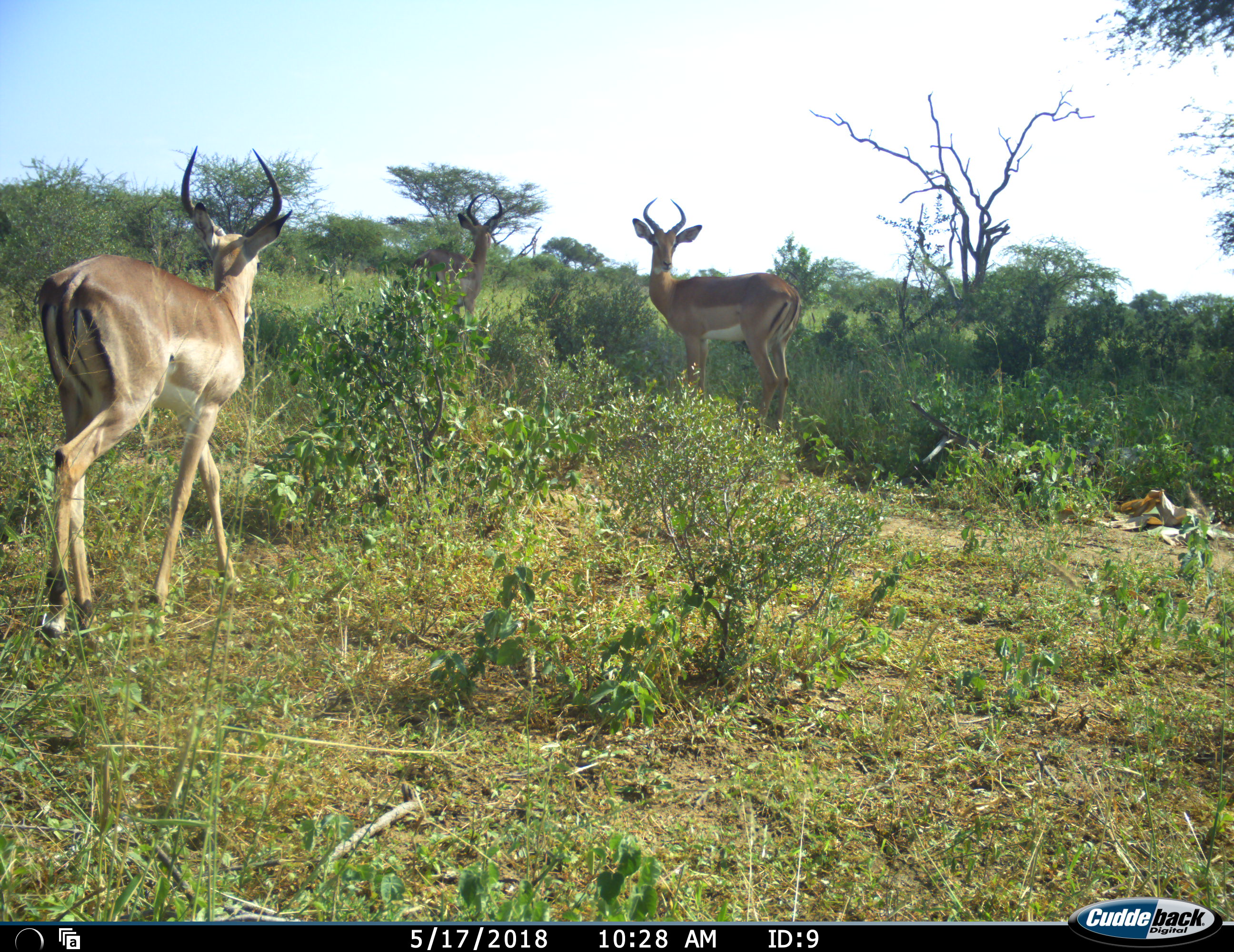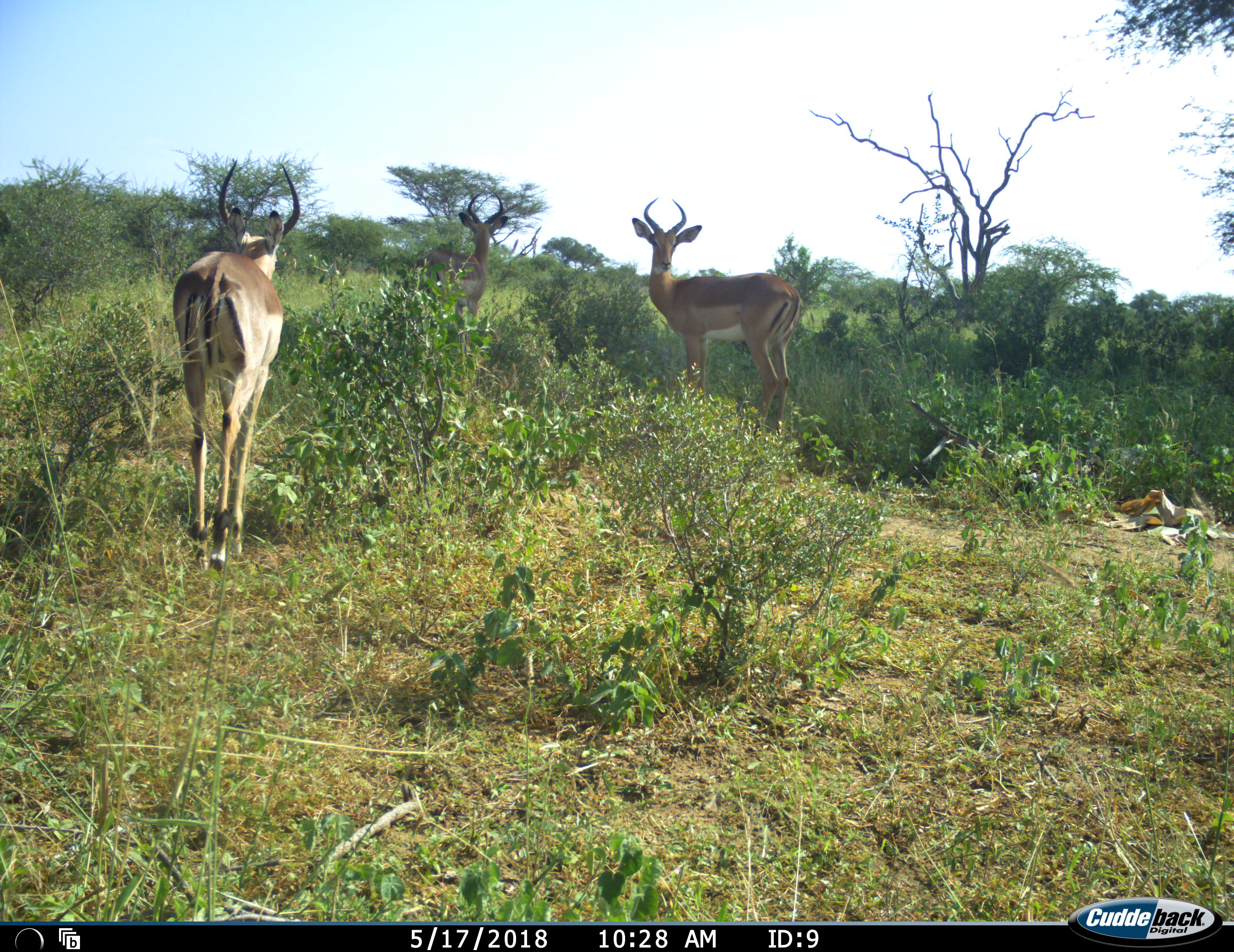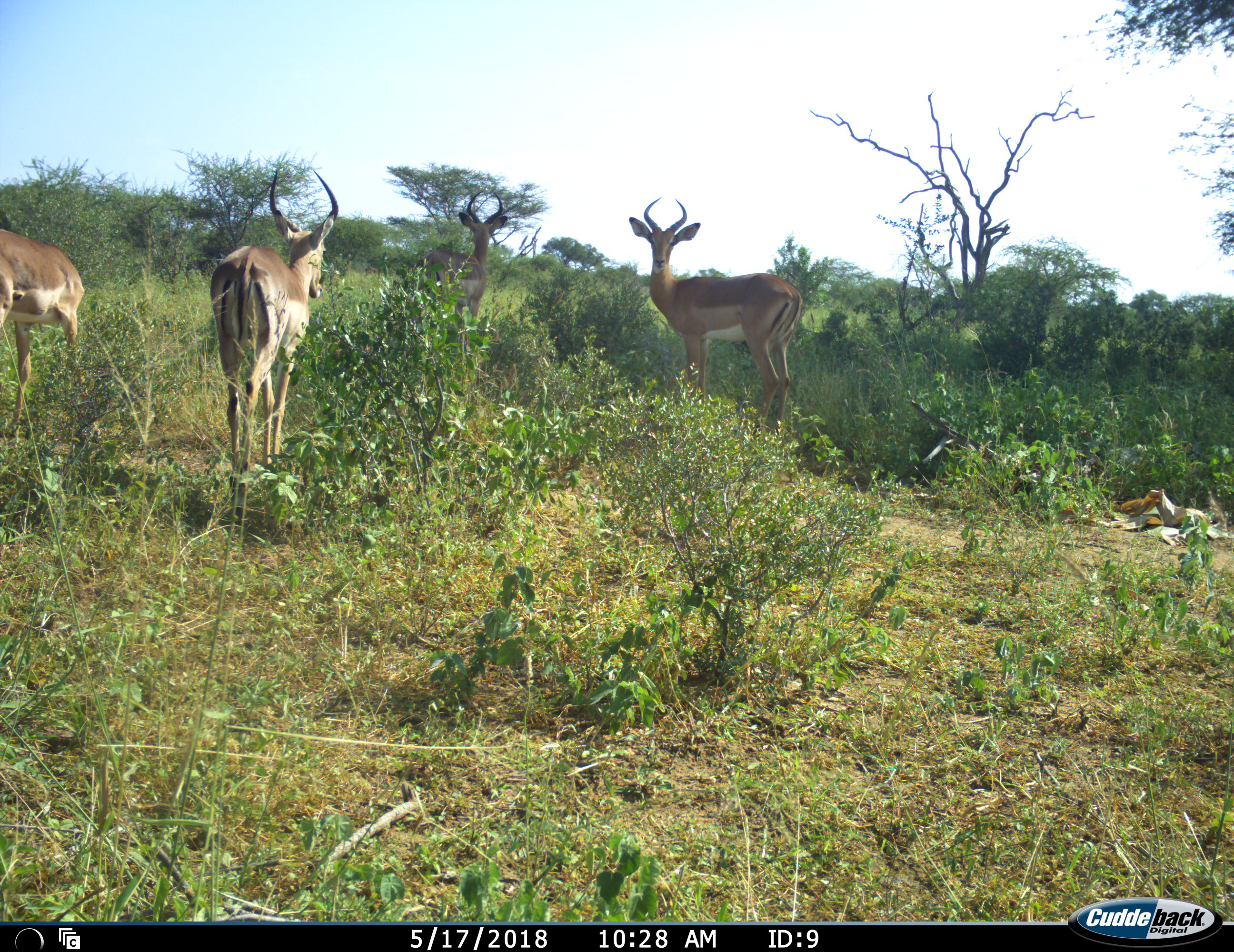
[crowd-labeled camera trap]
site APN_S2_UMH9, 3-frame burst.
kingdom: Animalia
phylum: Chordata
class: Mammalia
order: Artiodactyla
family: Bovidae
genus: Aepyceros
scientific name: Aepyceros melampus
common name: impala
Impala (Aepyceros melampus), count 4. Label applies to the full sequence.